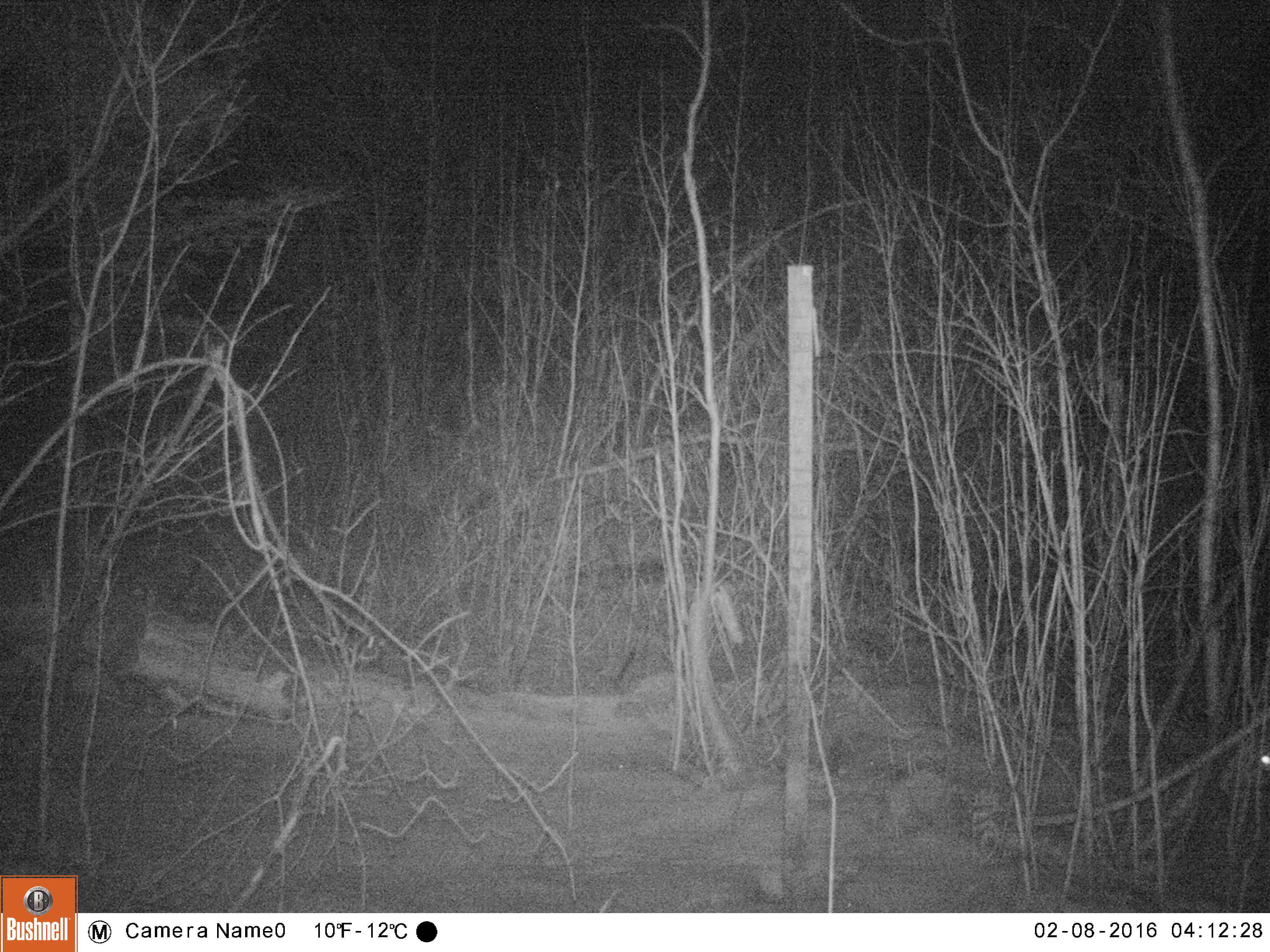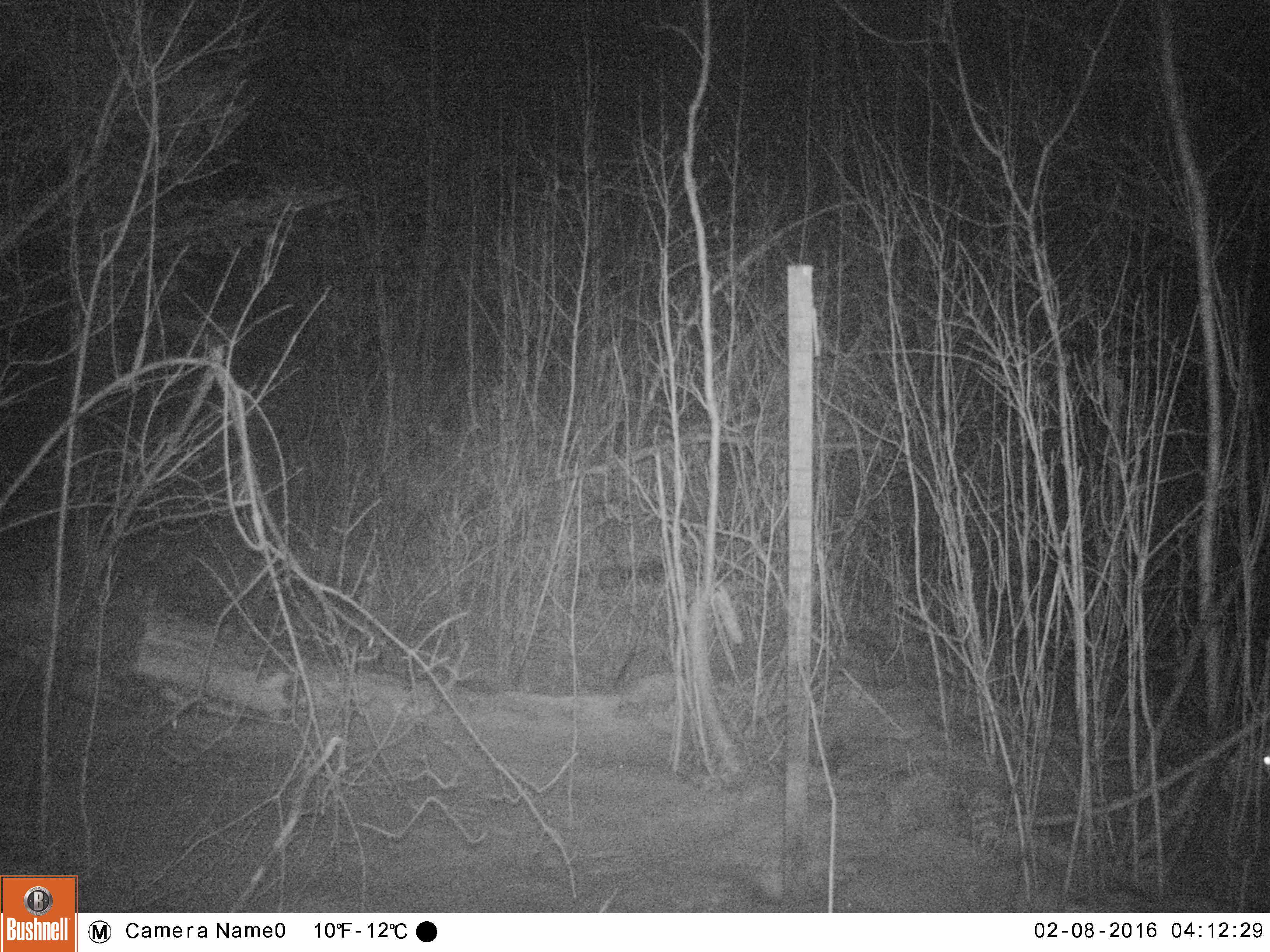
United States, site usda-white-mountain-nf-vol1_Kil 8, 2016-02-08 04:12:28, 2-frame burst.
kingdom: Animalia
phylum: Chordata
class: Mammalia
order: Lagomorpha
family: Leporidae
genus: Lepus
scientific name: Lepus americanus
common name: snowshoe hare